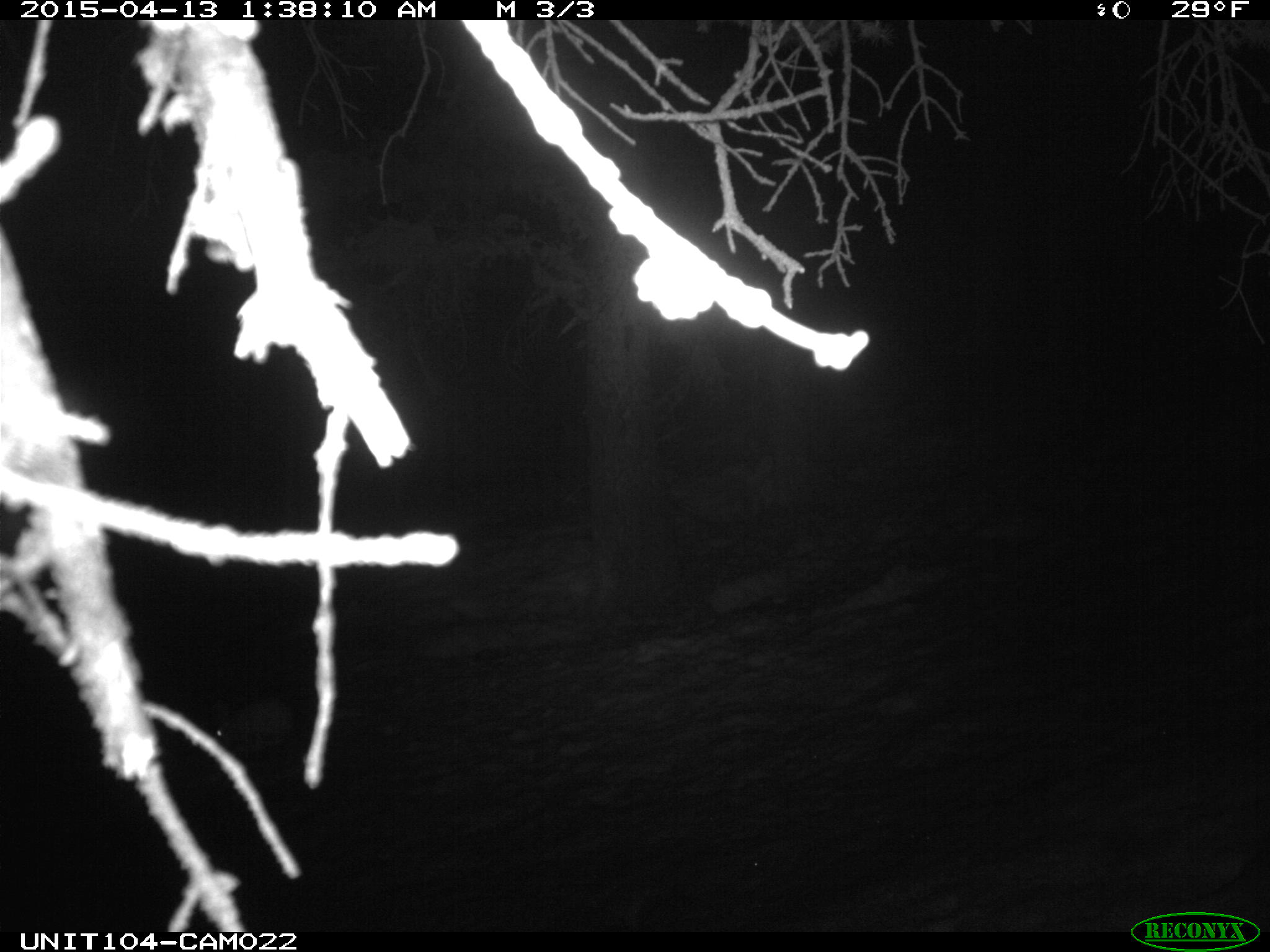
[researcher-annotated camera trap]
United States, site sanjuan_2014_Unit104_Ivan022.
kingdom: Animalia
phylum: Chordata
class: Mammalia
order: Lagomorpha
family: Leporidae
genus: Lepus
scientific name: Lepus americanus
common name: snowshoe hare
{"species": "Lepus americanus (snowshoe hare)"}